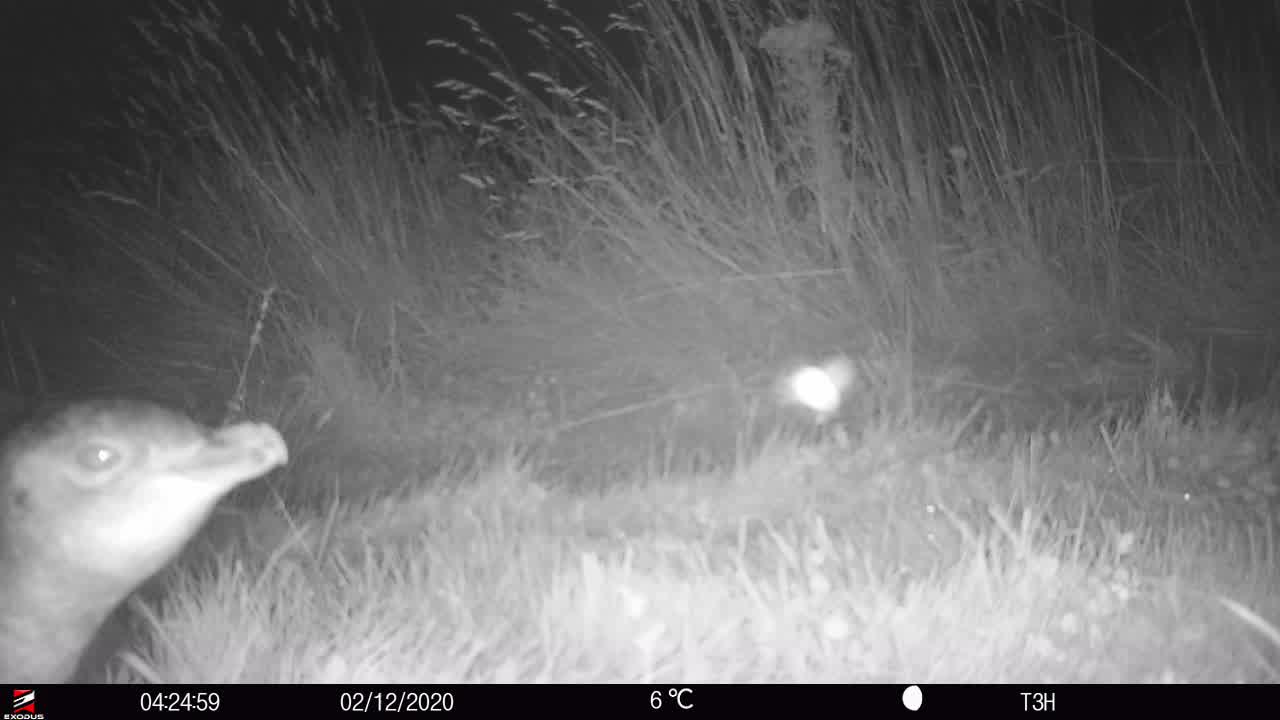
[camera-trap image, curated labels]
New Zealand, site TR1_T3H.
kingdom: Animalia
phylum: Chordata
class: Aves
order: Sphenisciformes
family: Spheniscidae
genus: Eudyptula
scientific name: Eudyptula minor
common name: little blue penguin